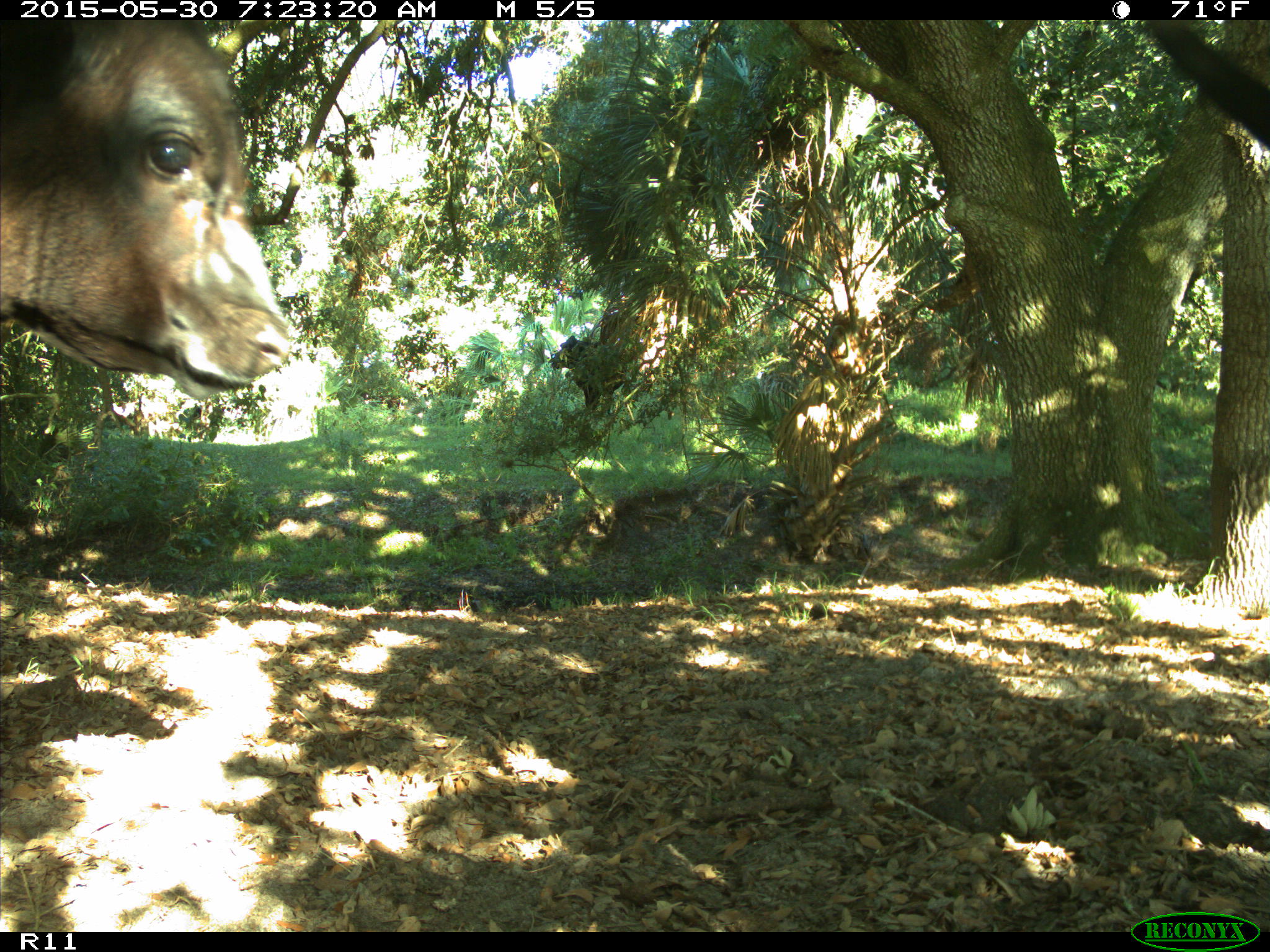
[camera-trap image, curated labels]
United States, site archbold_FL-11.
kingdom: Animalia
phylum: Chordata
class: Mammalia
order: Artiodactyla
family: Bovidae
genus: Bos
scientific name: Bos taurus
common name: domestic cow